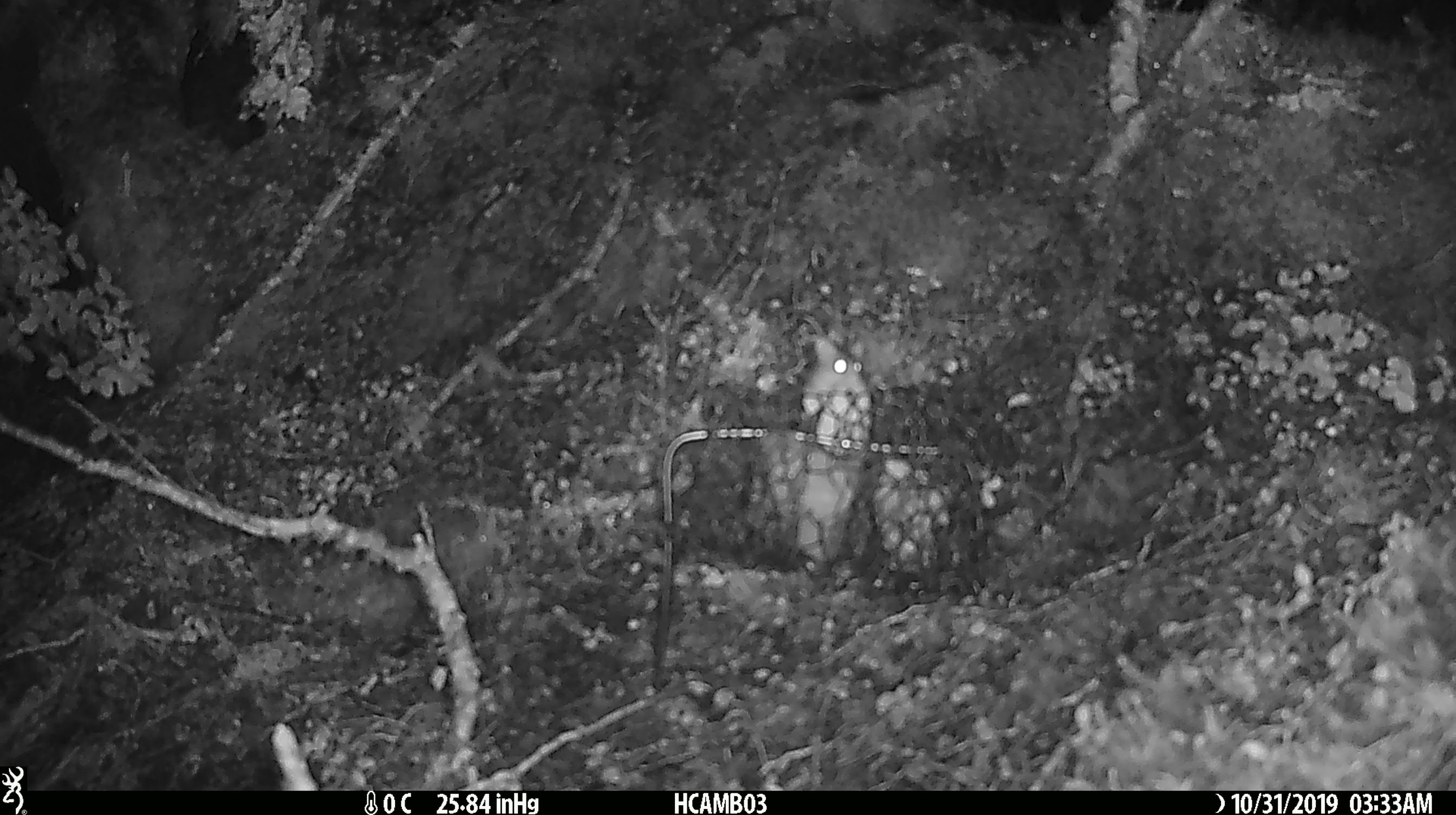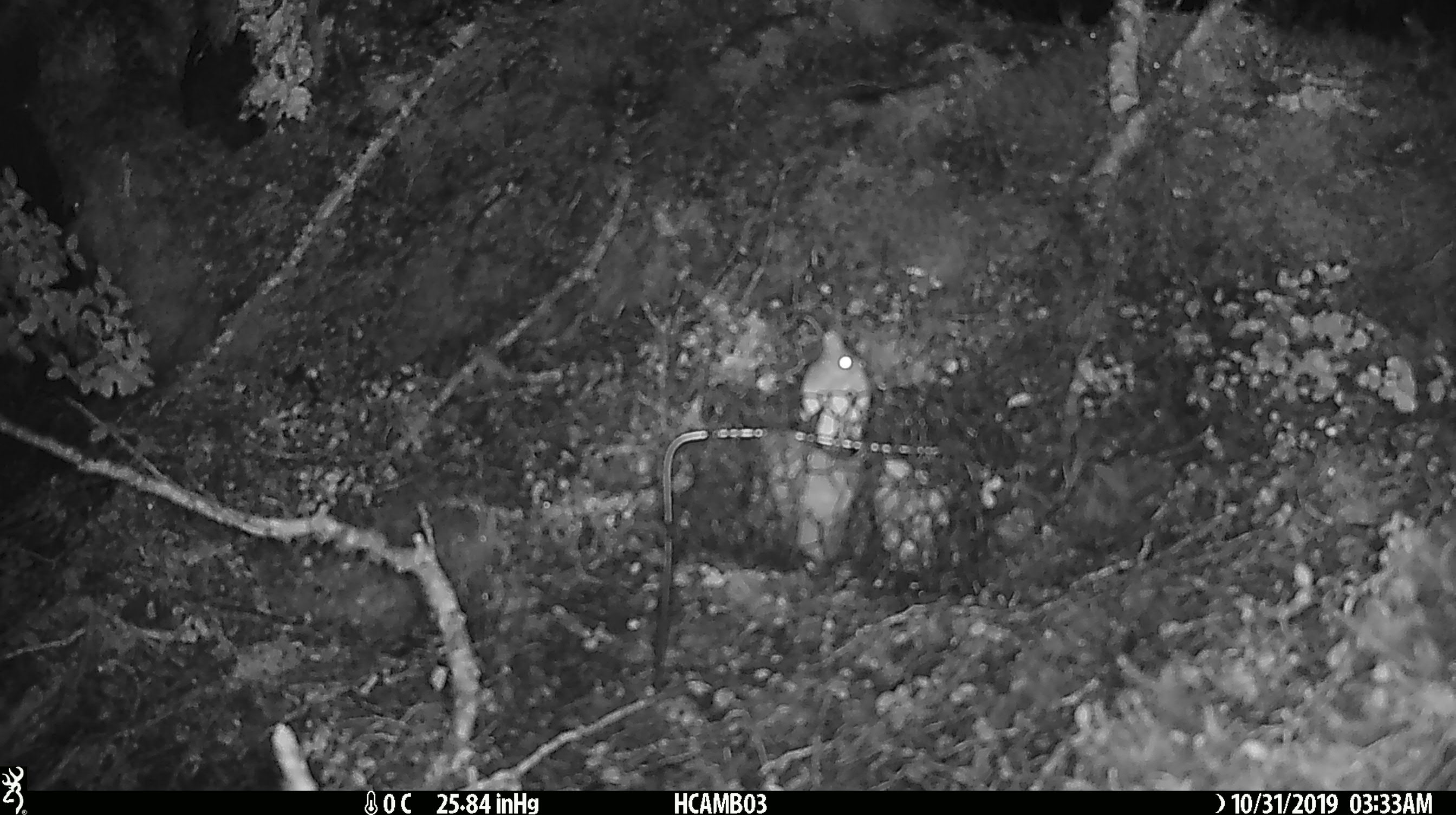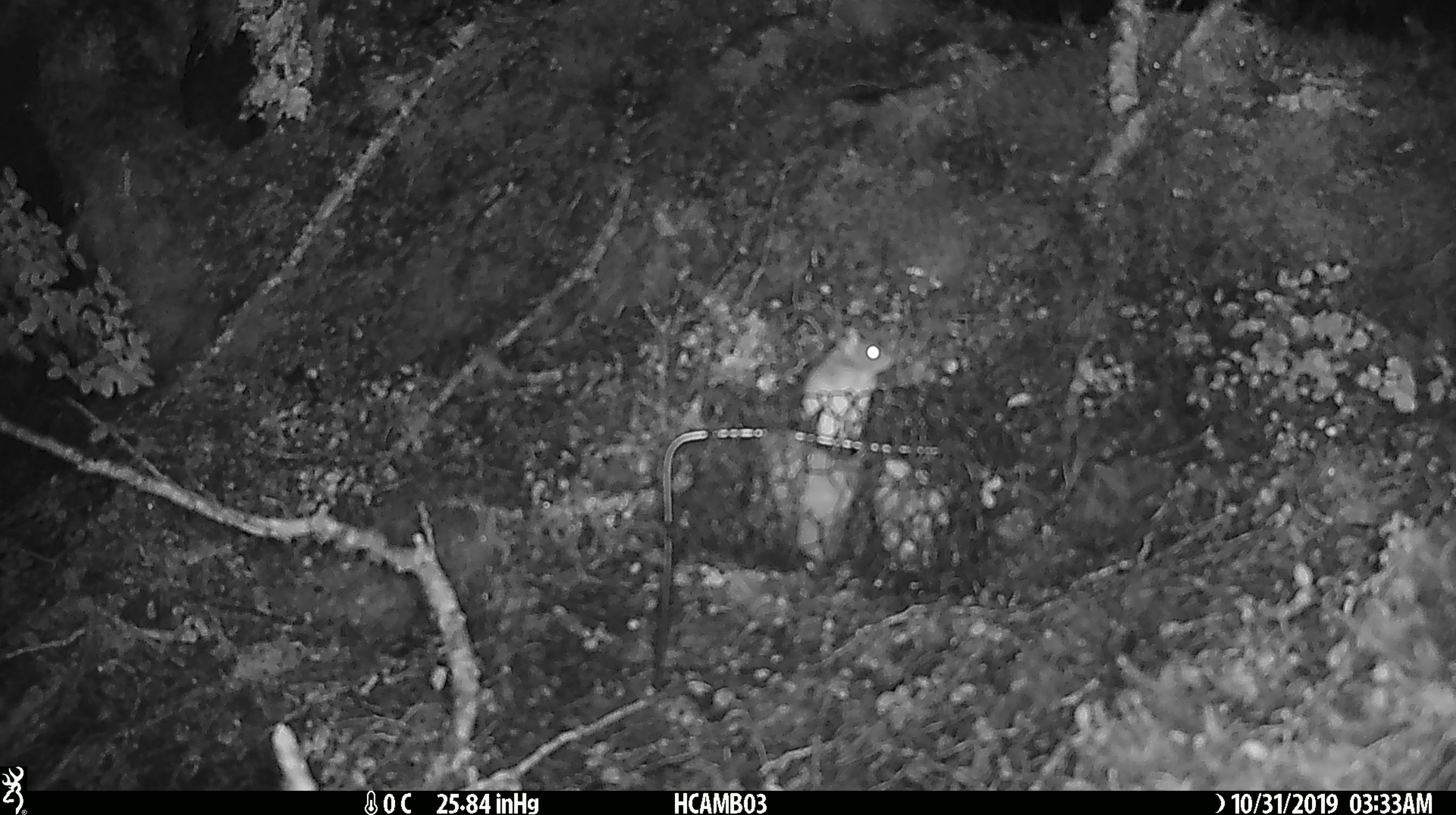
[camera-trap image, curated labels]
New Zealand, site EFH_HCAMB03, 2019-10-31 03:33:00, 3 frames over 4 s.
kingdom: Animalia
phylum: Chordata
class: Mammalia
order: Rodentia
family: Muridae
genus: Mus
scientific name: Mus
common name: mouse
Mouse (Mus).